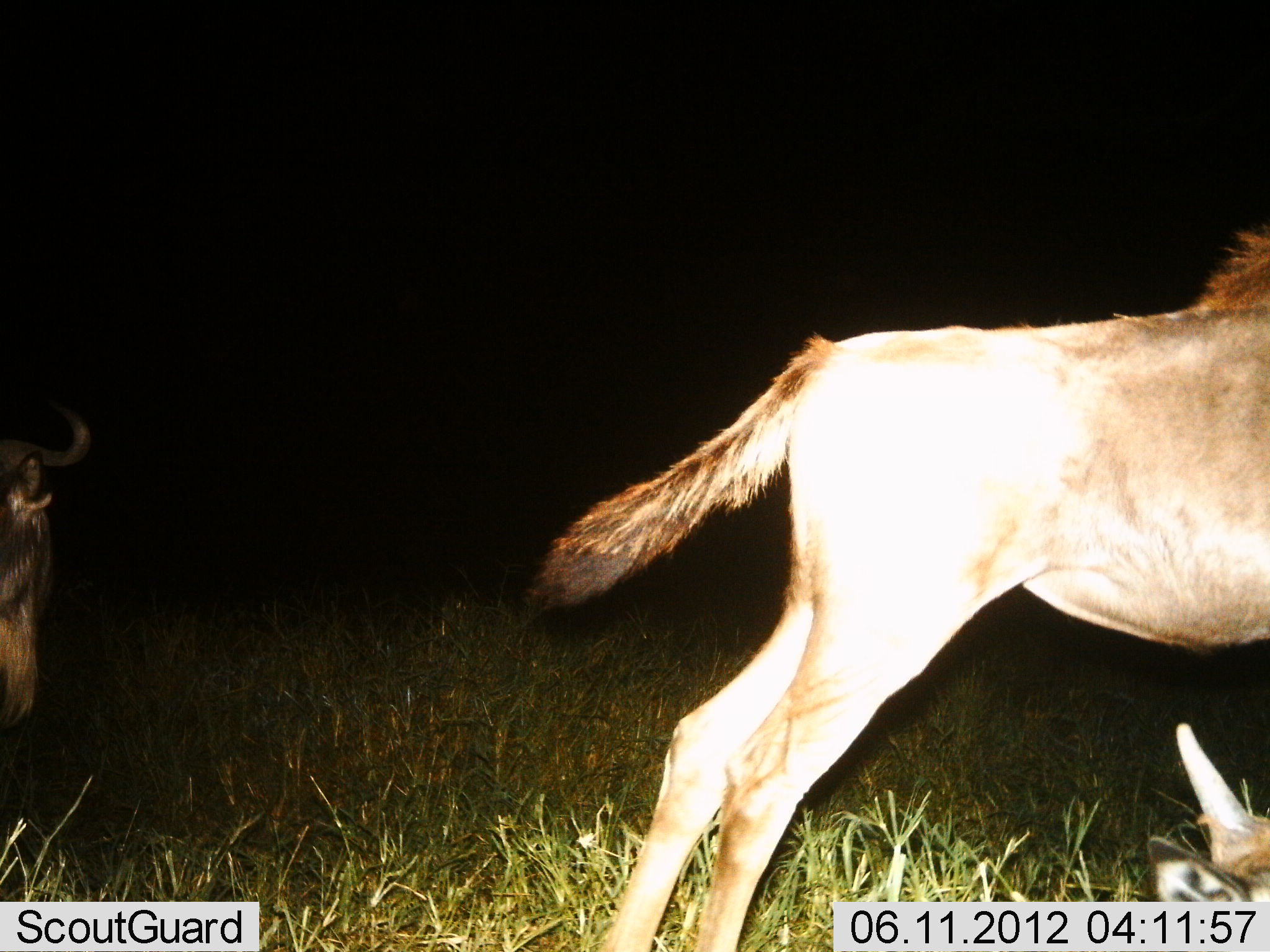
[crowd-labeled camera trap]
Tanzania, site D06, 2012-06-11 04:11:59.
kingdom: Animalia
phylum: Chordata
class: Mammalia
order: Artiodactyla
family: Bovidae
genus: Connochaetes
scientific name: Connochaetes taurinus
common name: blue wildebeest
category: wildebeest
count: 3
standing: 85%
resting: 38%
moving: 38%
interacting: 0%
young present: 38%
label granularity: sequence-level